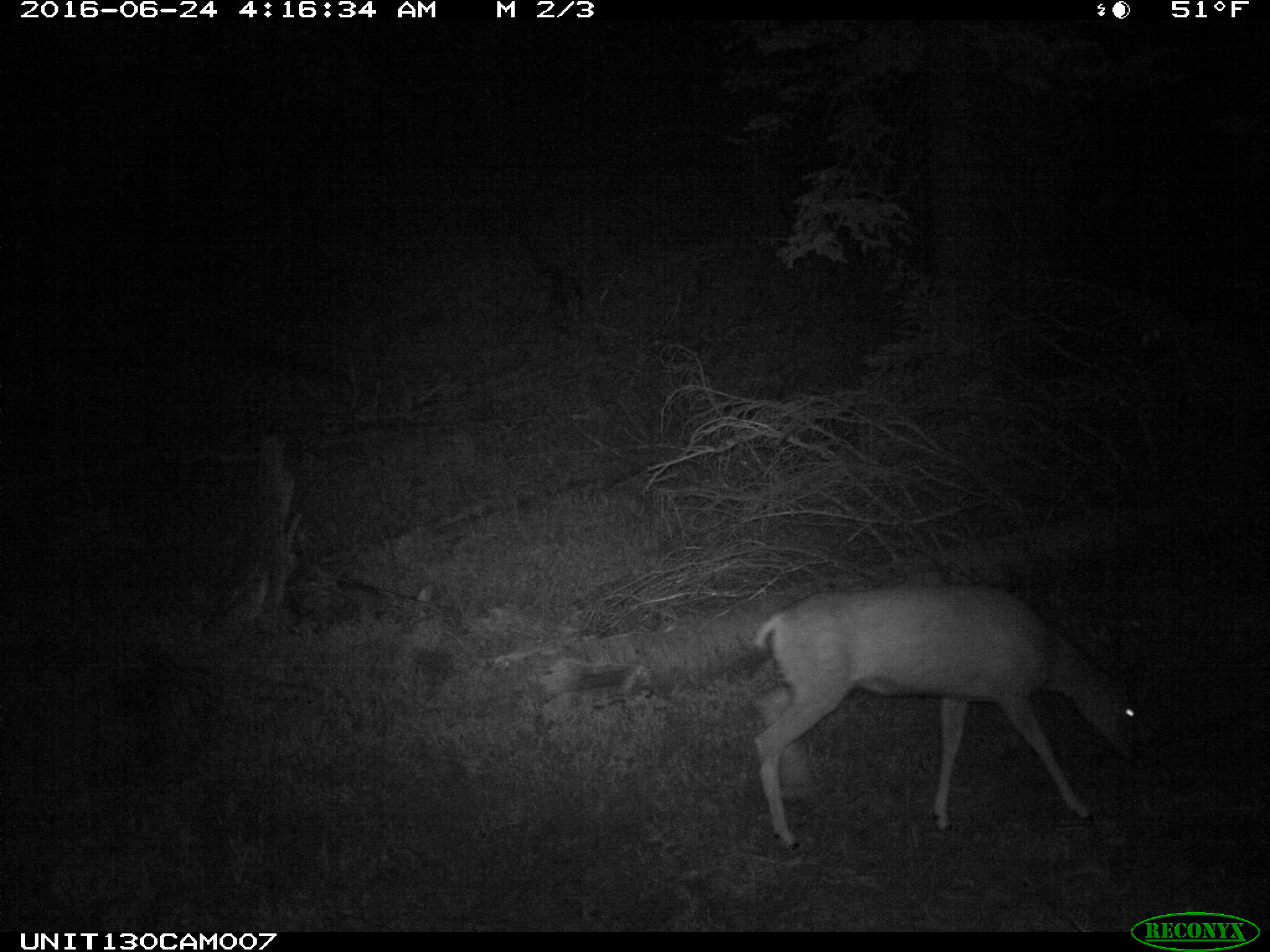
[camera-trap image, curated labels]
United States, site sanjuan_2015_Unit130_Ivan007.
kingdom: Animalia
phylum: Chordata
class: Mammalia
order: Artiodactyla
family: Cervidae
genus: Odocoileus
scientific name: Odocoileus hemionus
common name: mule deer